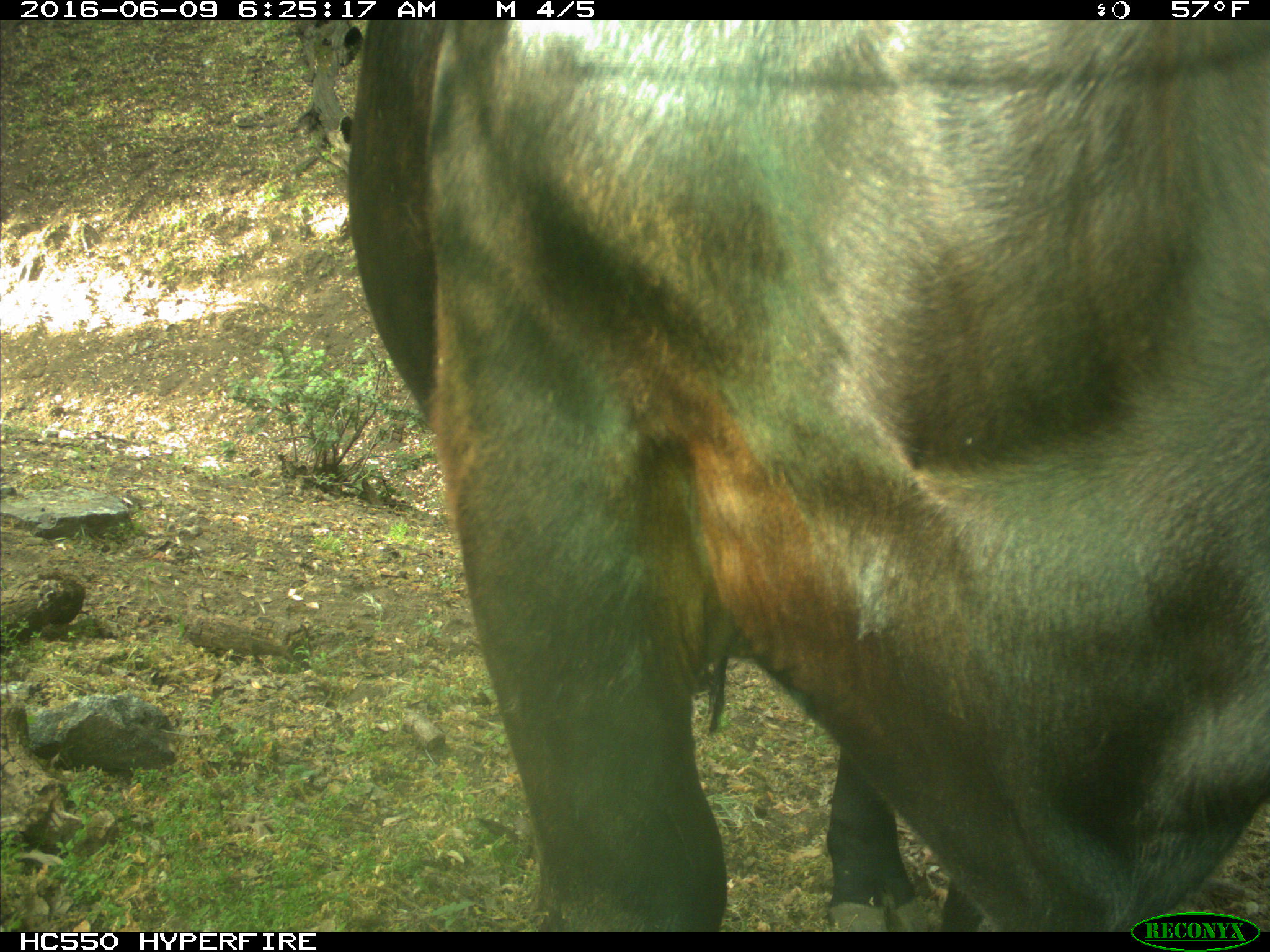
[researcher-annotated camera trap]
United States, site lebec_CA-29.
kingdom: Animalia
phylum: Chordata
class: Mammalia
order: Artiodactyla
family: Bovidae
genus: Bos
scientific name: Bos taurus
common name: domestic cow